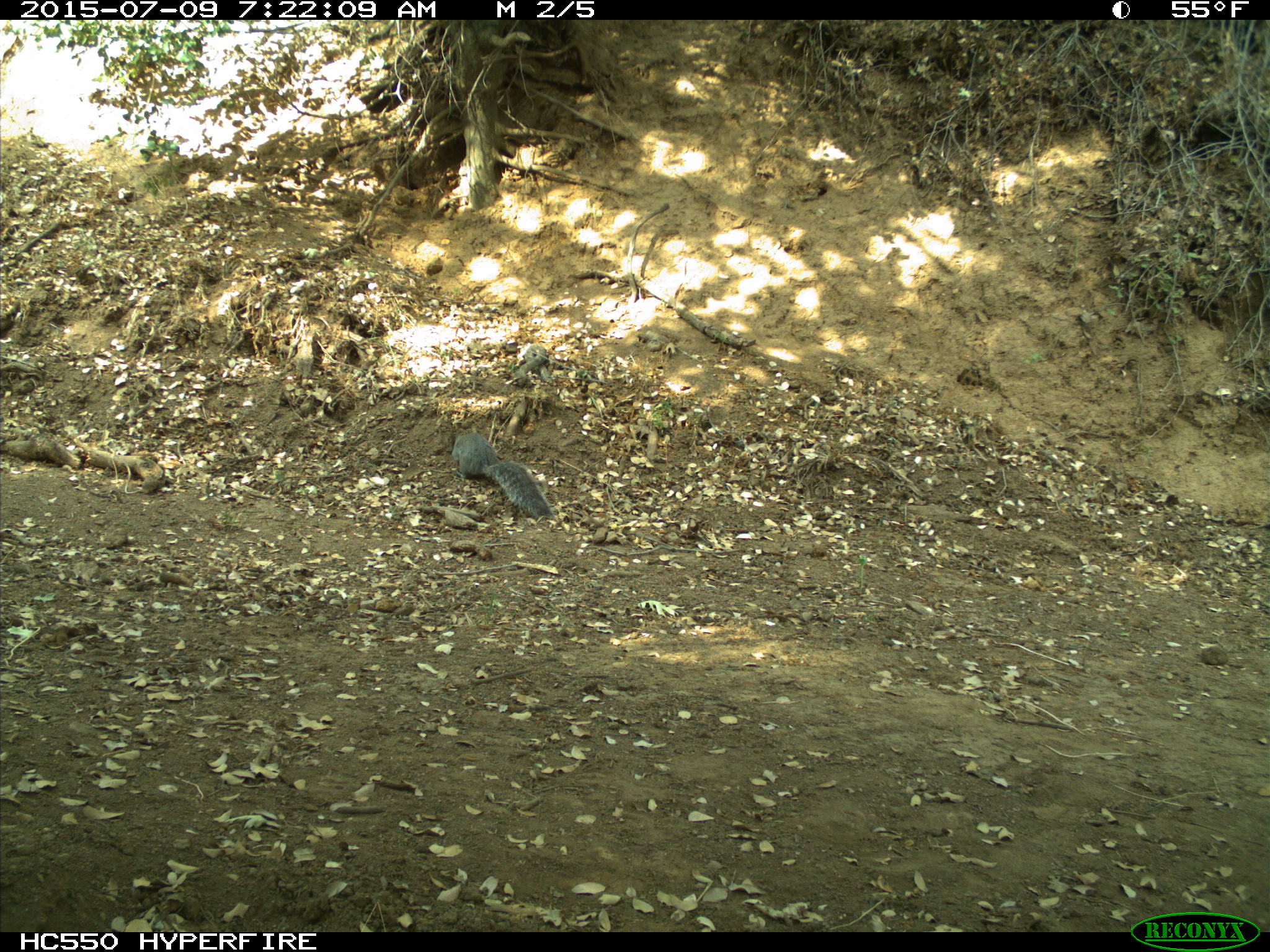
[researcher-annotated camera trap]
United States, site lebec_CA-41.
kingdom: Animalia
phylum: Chordata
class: Mammalia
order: Rodentia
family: Sciuridae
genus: Sciurus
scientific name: Sciurus carolinensis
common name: eastern gray squirrel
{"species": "Sciurus carolinensis (eastern gray squirrel)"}